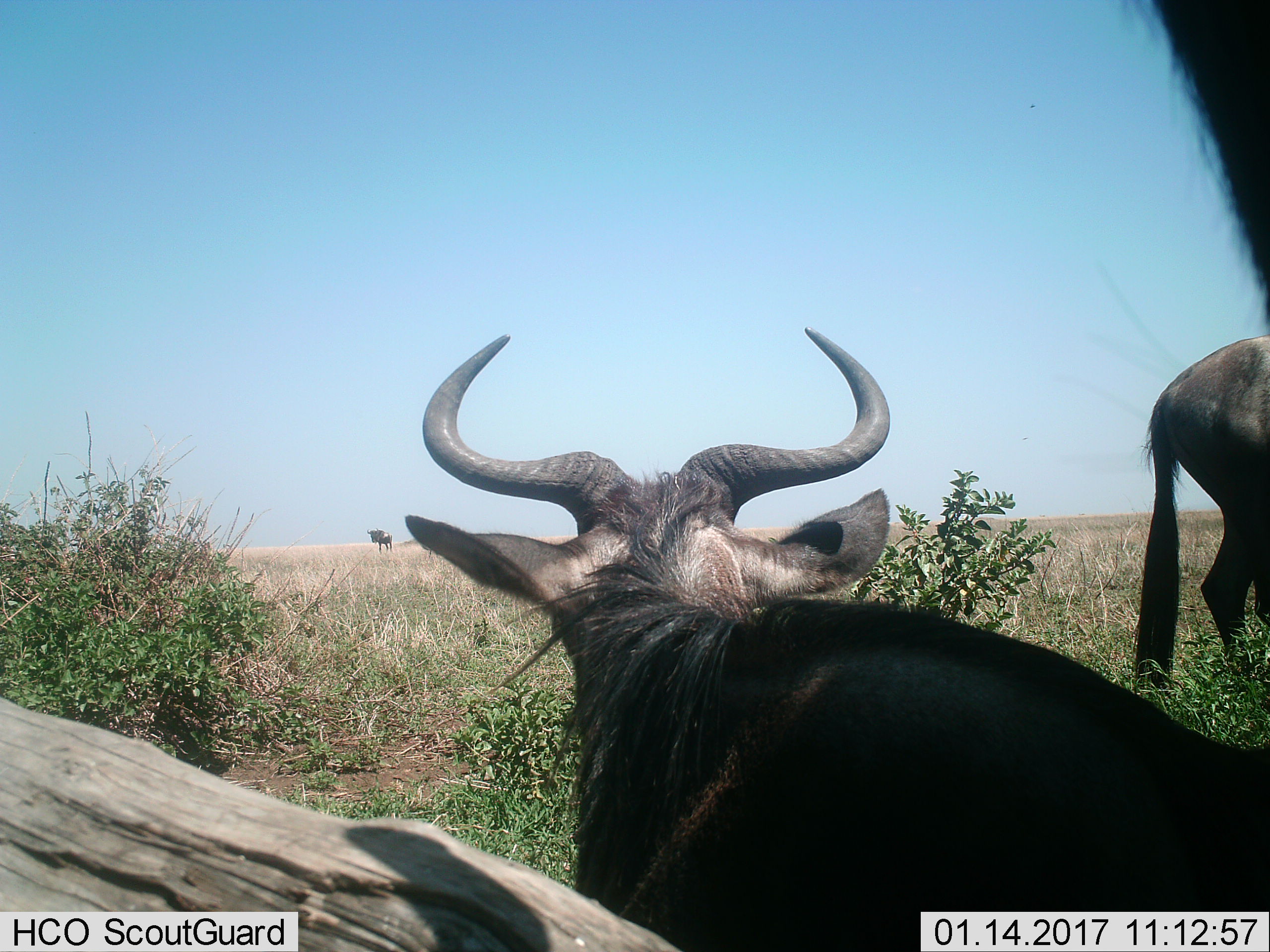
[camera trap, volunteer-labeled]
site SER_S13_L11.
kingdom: Animalia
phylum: Chordata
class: Mammalia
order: Artiodactyla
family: Bovidae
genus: Connochaetes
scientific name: Connochaetes taurinus taurinus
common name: blue wildebeest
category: wildebeestblue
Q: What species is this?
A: Wildebeestblue (blue wildebeest) (Connochaetes taurinus taurinus).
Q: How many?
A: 3.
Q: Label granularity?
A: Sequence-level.